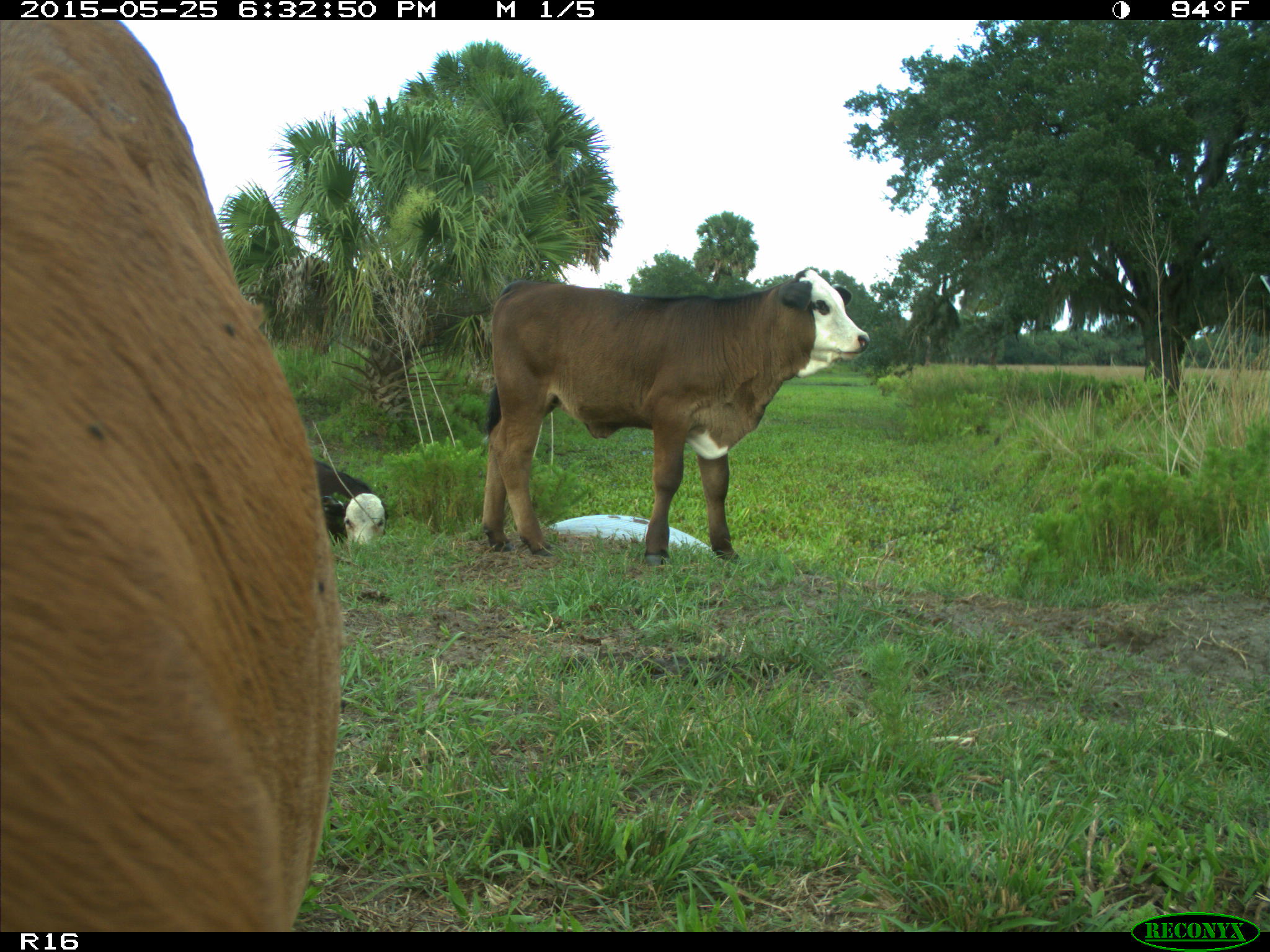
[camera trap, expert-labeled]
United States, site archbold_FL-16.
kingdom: Animalia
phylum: Chordata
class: Mammalia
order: Artiodactyla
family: Bovidae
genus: Bos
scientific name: Bos taurus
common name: domestic cow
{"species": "Bos taurus (domestic cow)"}